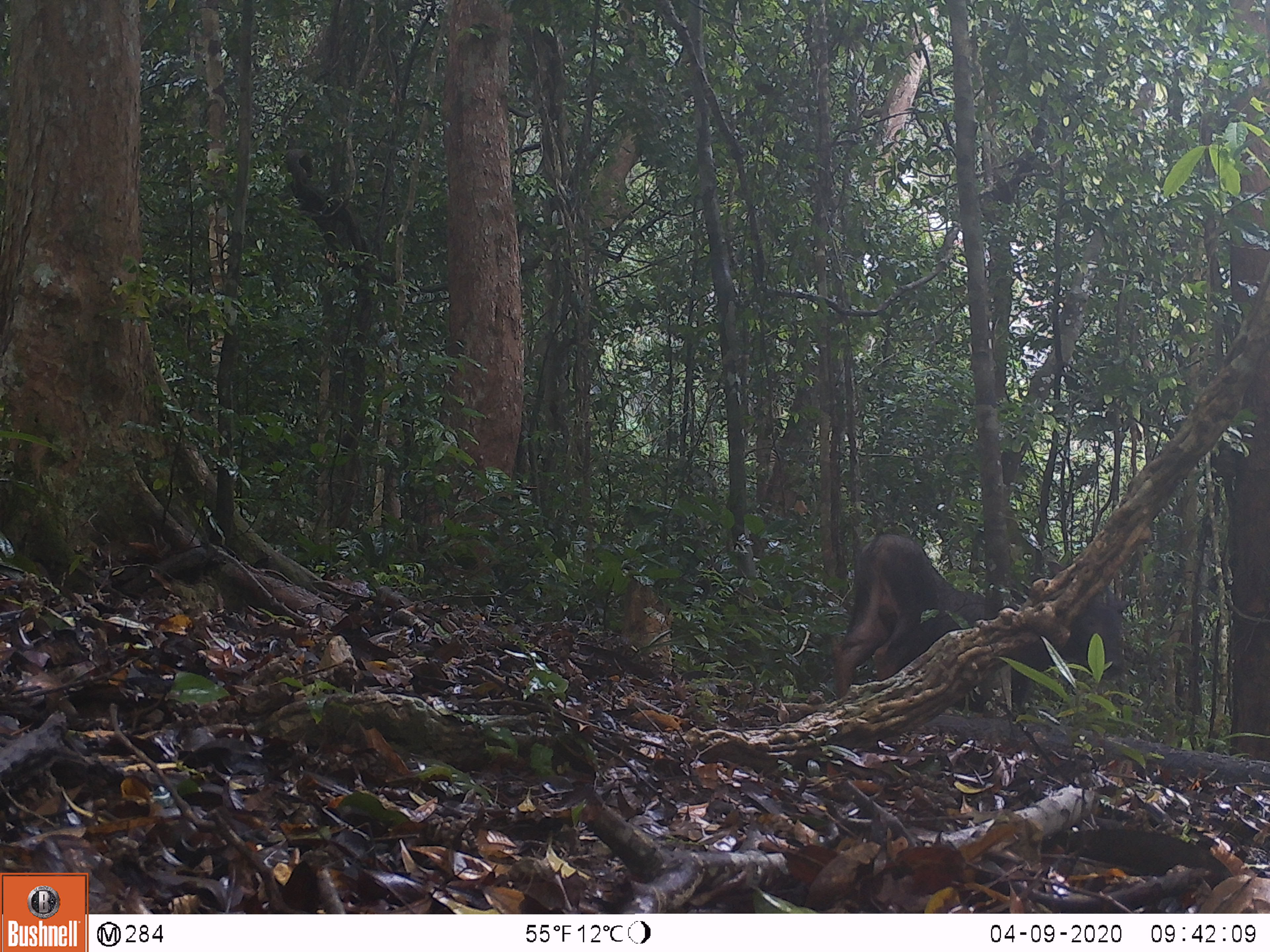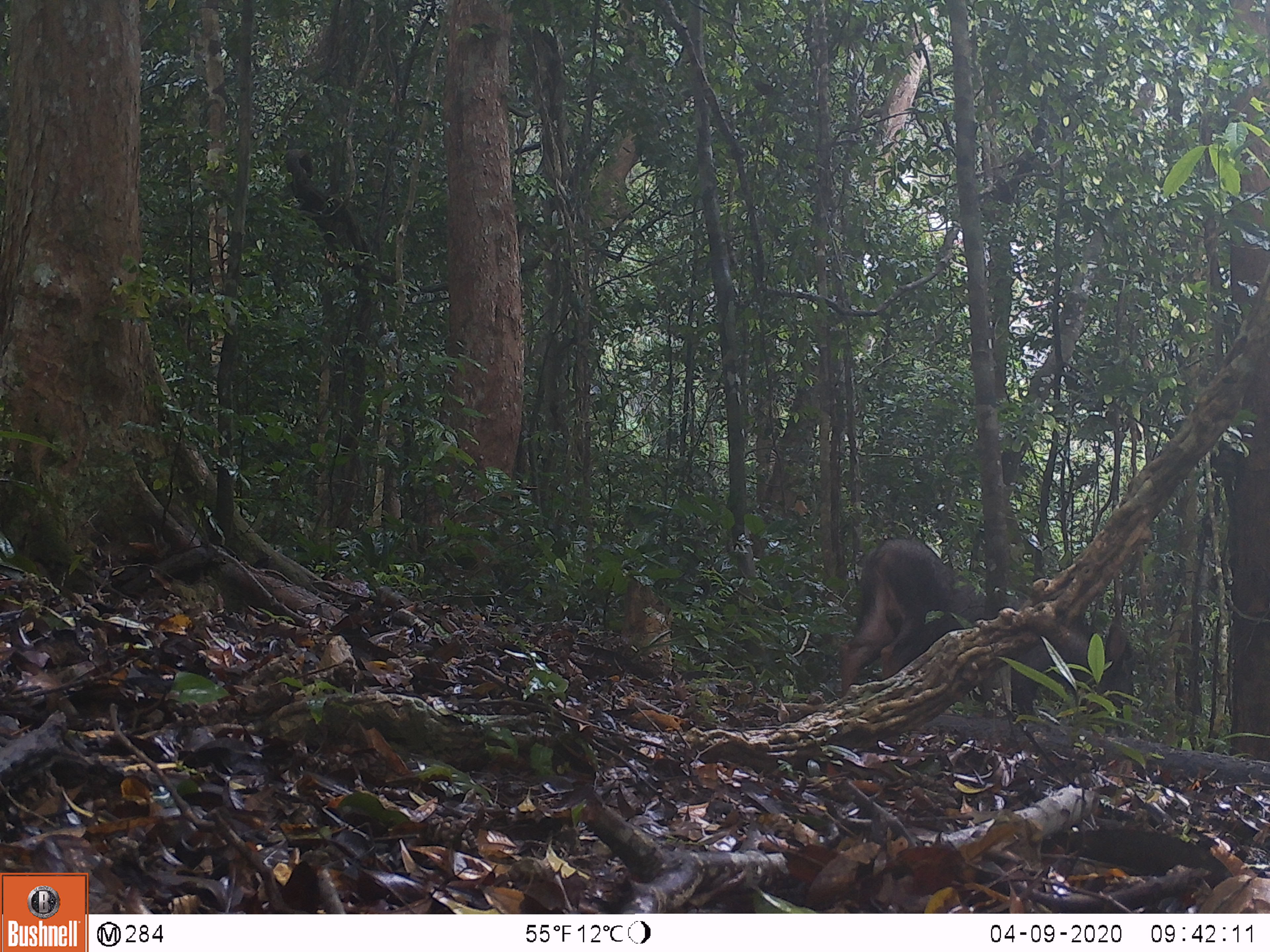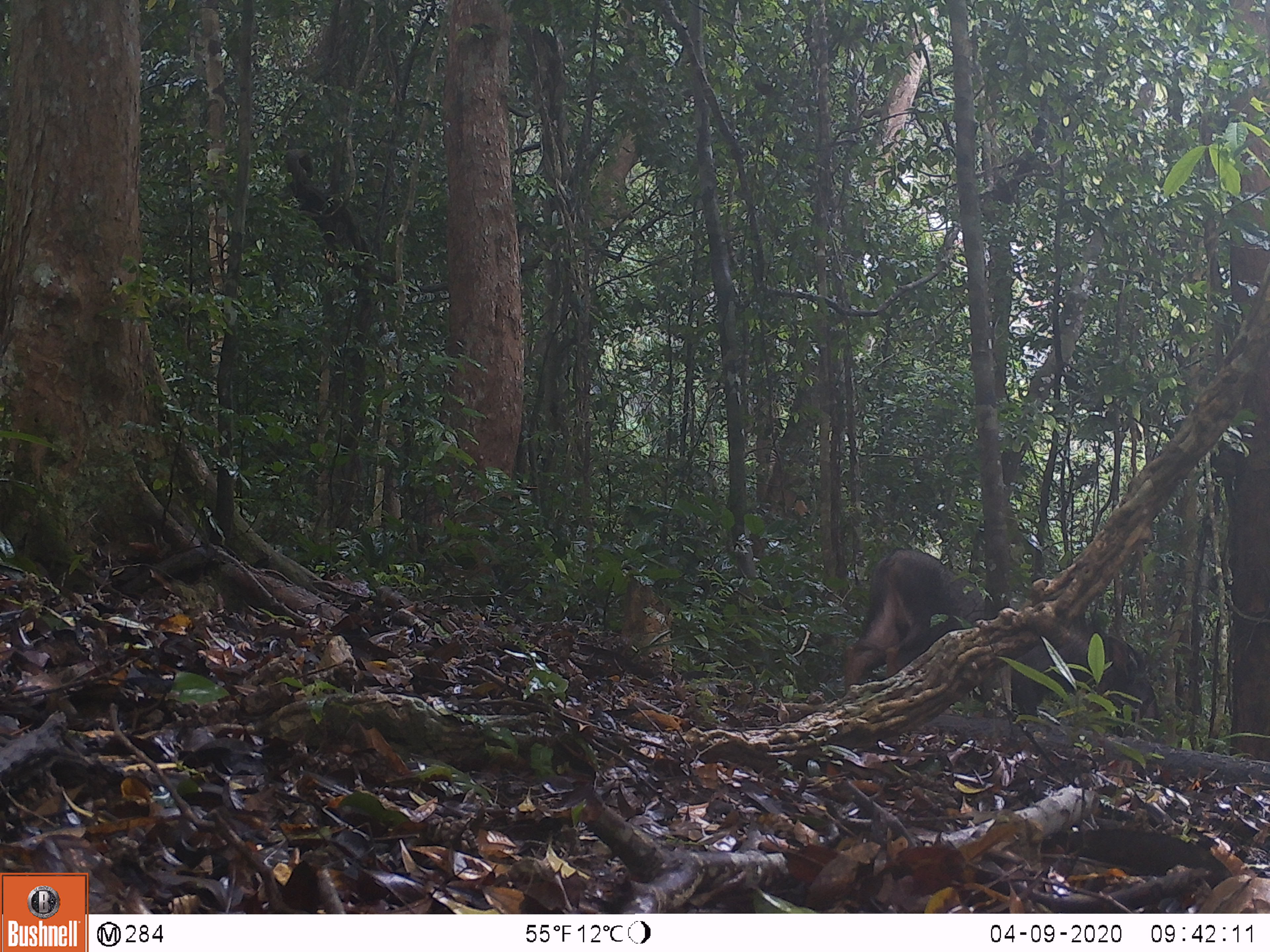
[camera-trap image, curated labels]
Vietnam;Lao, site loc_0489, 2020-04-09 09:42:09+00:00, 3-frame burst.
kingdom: Animalia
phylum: Chordata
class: Mammalia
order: Artiodactyla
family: Bovidae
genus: Capricornis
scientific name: Capricornis sumatraensis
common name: chinese serow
Chinese serow (Capricornis sumatraensis). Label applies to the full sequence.